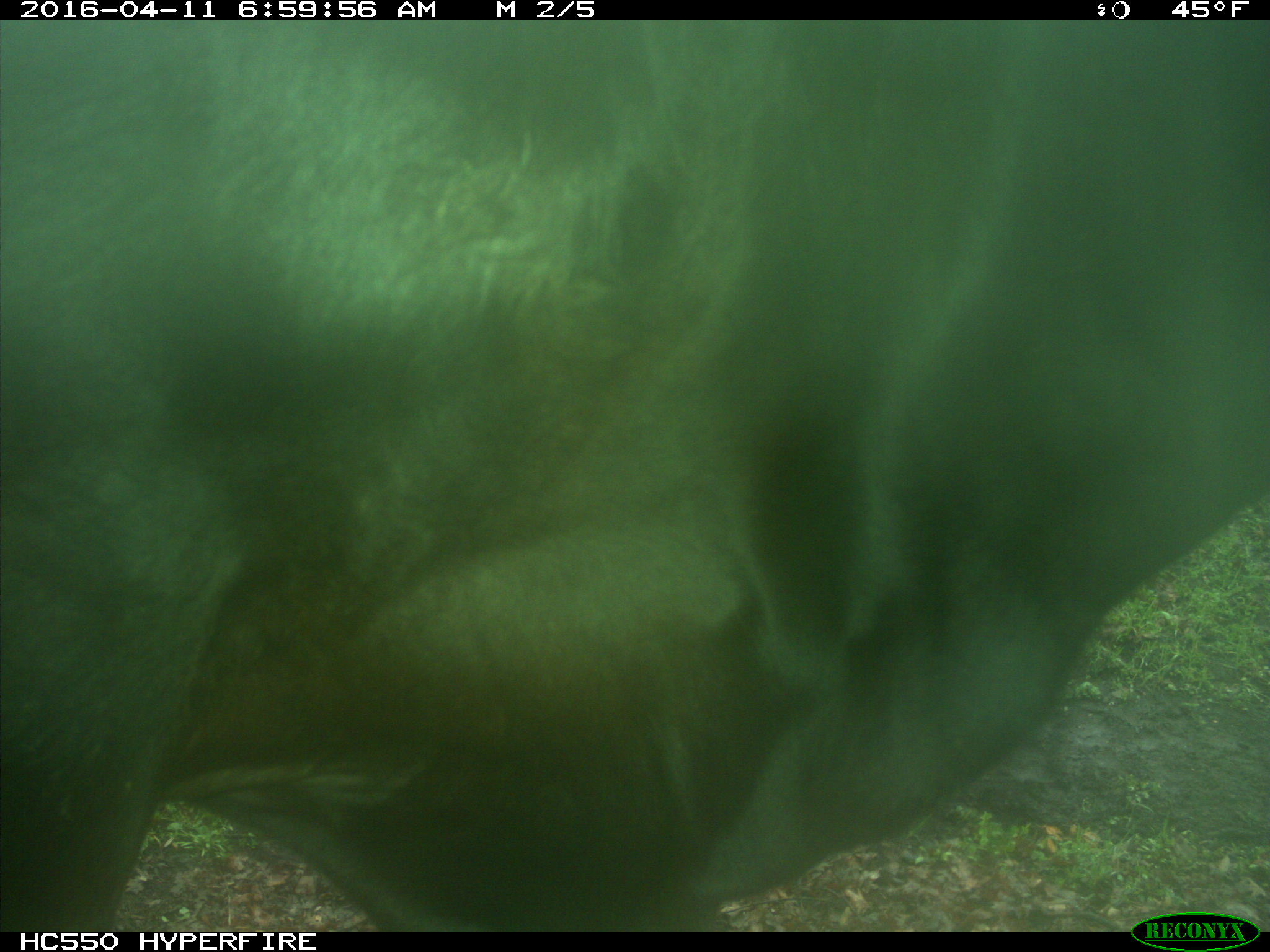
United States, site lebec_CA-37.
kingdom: Animalia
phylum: Chordata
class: Mammalia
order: Artiodactyla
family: Bovidae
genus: Bos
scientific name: Bos taurus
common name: domestic cow